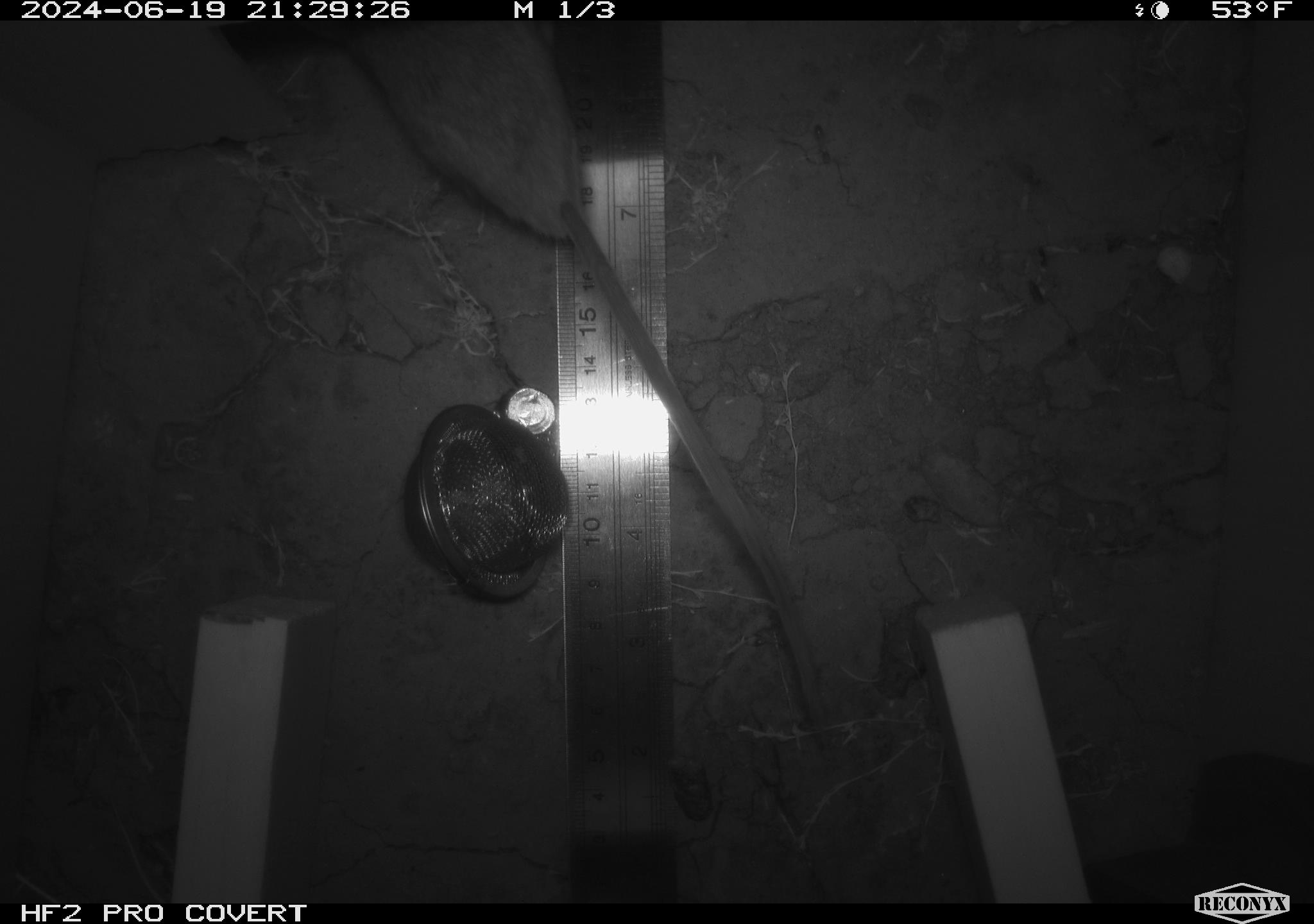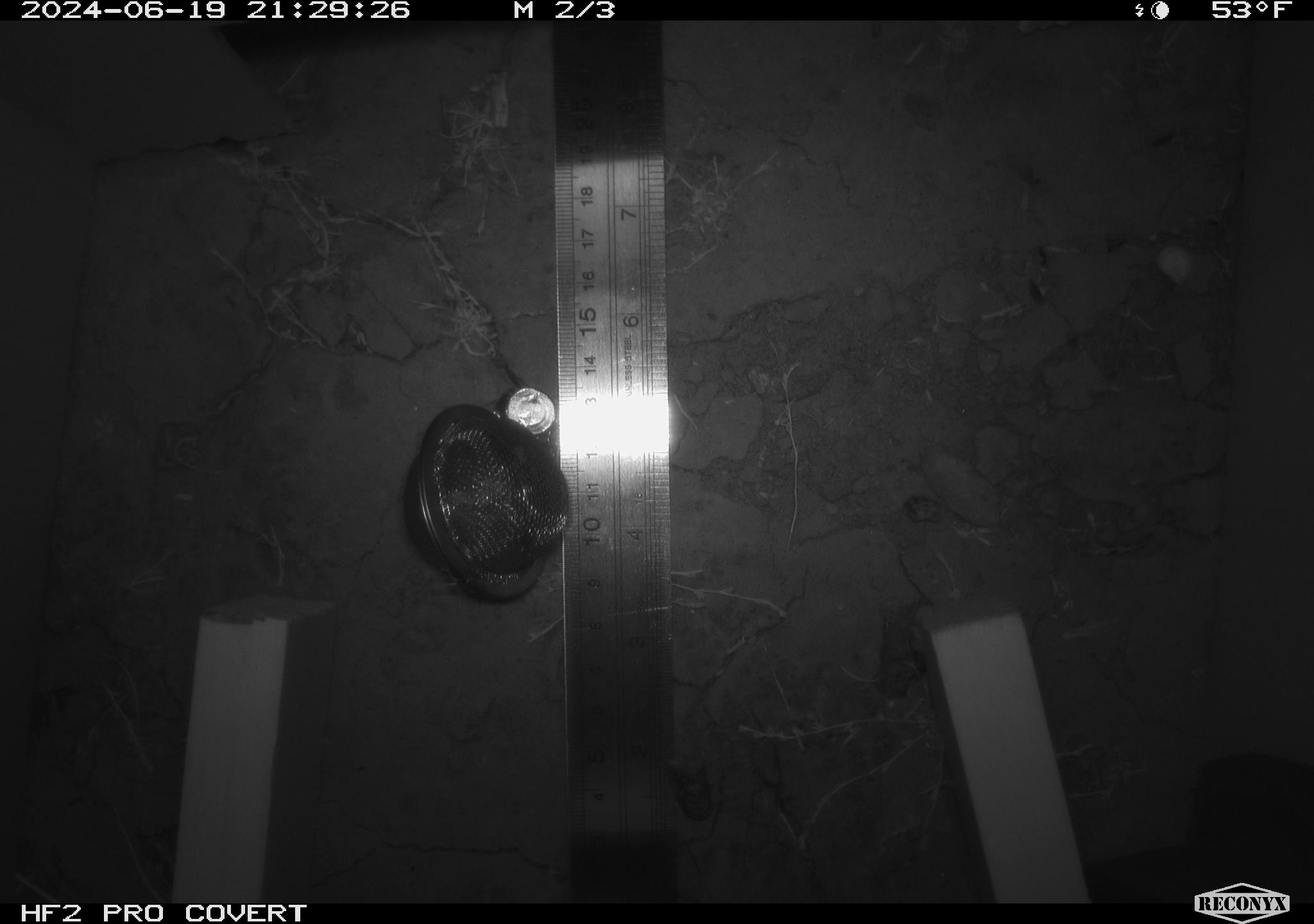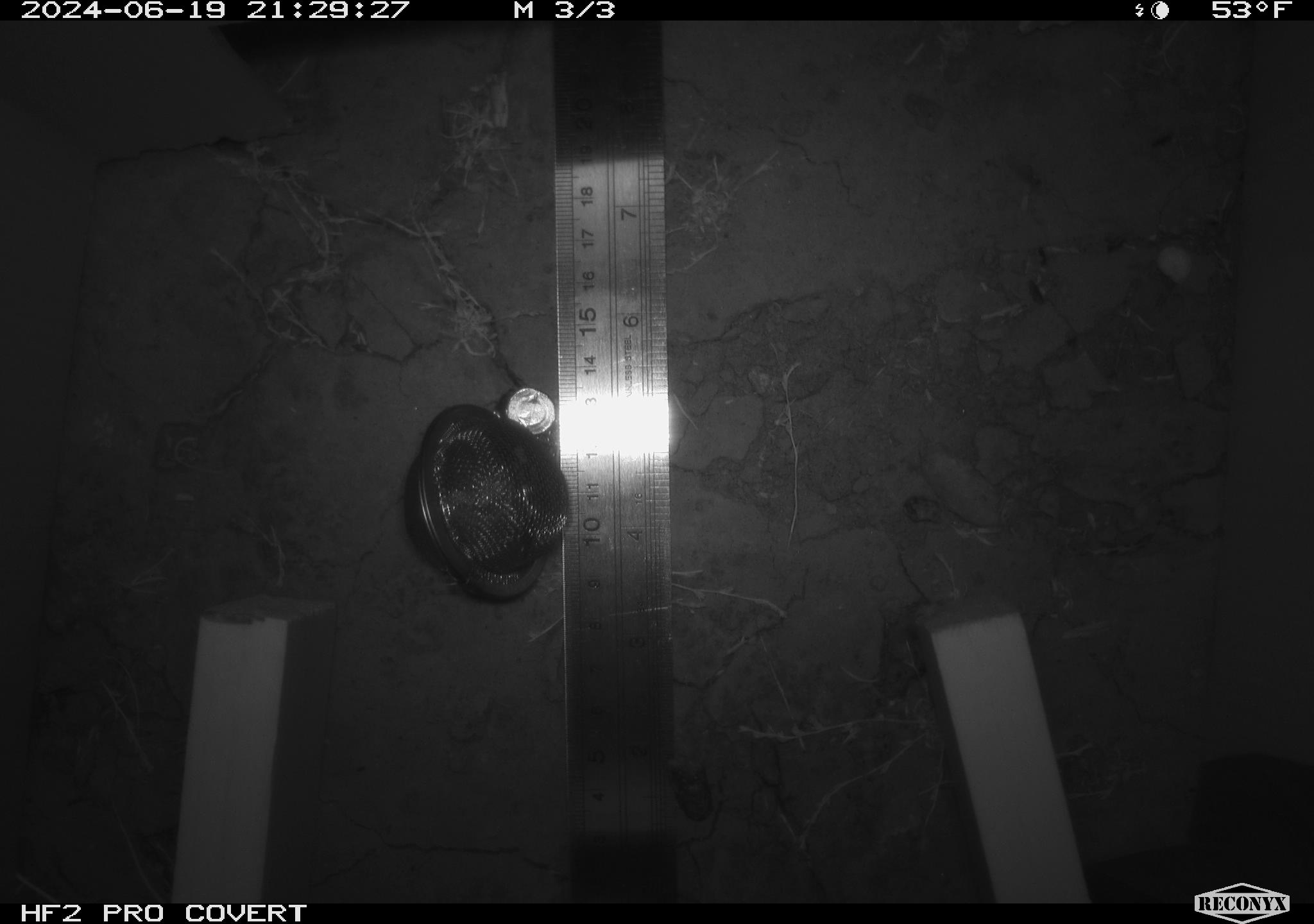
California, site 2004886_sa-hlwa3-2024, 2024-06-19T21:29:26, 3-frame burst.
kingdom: Animalia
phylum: Chordata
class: Mammalia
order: Rodentia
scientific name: Rodentia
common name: mouse species